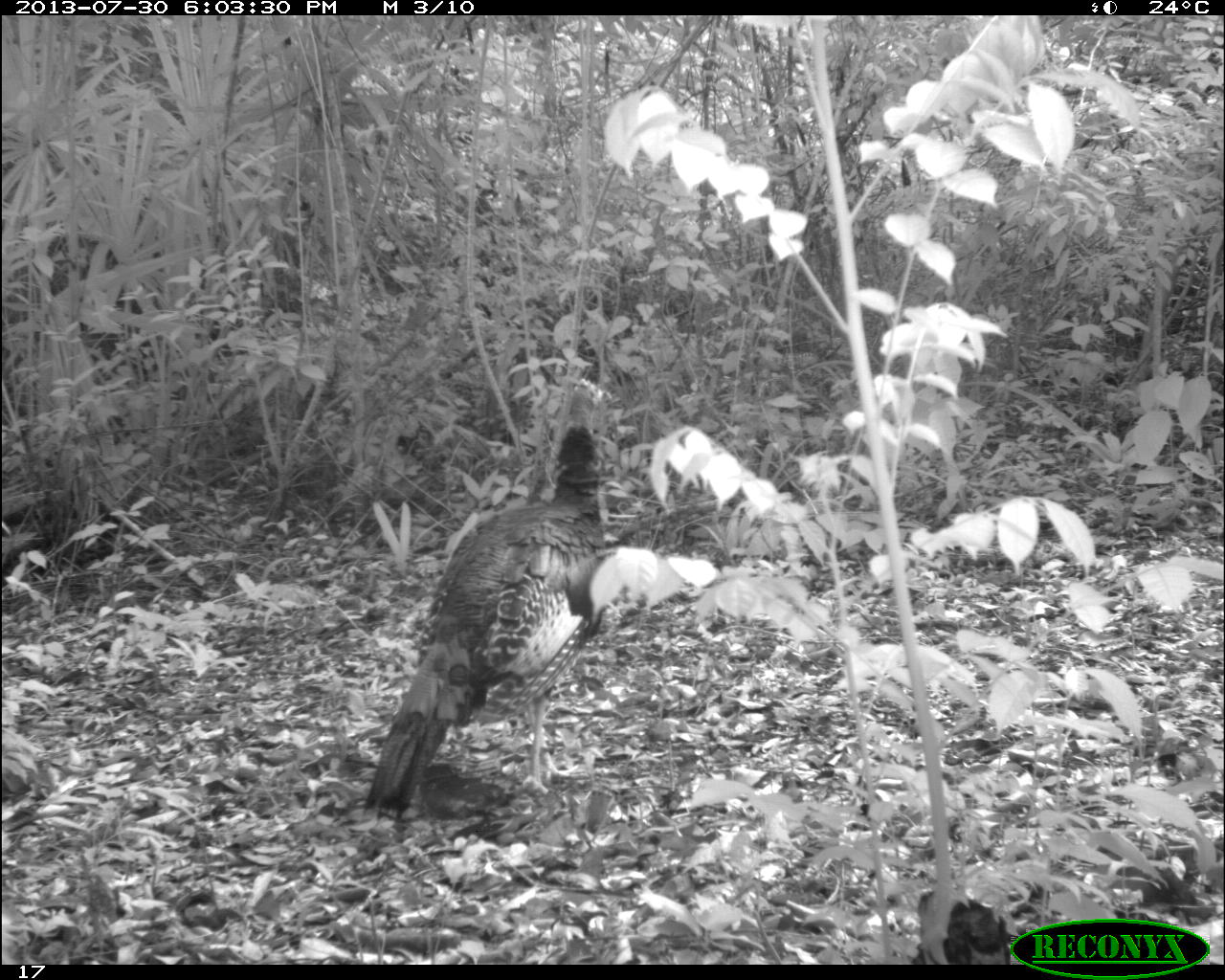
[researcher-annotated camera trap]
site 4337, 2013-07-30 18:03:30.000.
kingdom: Animalia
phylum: Chordata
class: Aves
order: Galliformes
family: Phasianidae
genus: Meleagris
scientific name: Meleagris ocellata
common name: ocellated turkey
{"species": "Meleagris ocellata (ocellated turkey)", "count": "2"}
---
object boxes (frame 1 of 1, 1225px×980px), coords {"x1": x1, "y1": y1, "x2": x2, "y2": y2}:
meleagris ocellata: {"x1": 359, "y1": 376, "x2": 612, "y2": 814}